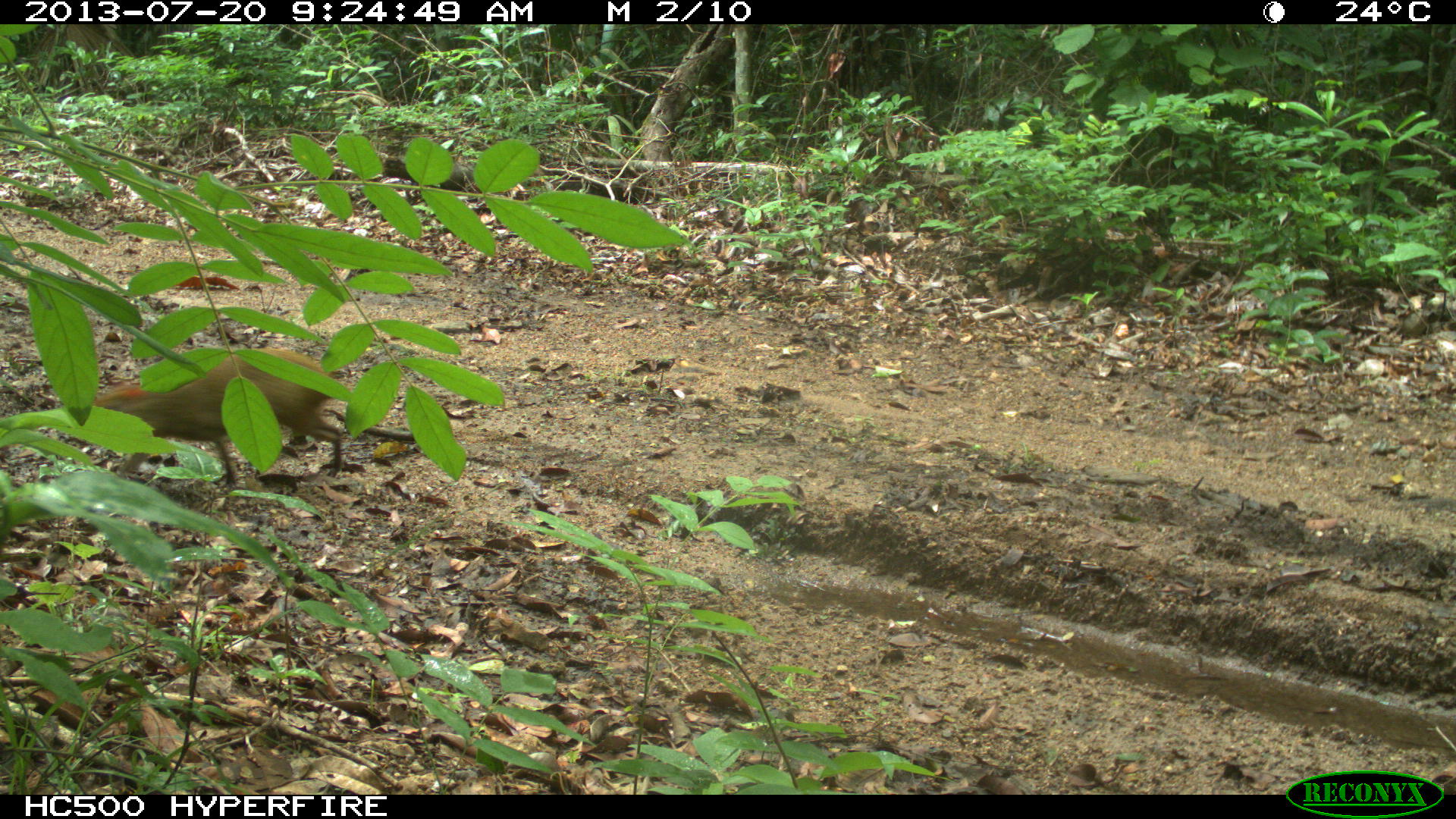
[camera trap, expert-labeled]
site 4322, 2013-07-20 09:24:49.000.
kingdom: Animalia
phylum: Chordata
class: Mammalia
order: Rodentia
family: Dasyproctidae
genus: Dasyprocta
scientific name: Dasyprocta punctata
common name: central american agouti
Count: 1.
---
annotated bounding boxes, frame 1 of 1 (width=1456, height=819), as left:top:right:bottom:
dasyprocta punctata: 90:345:340:491